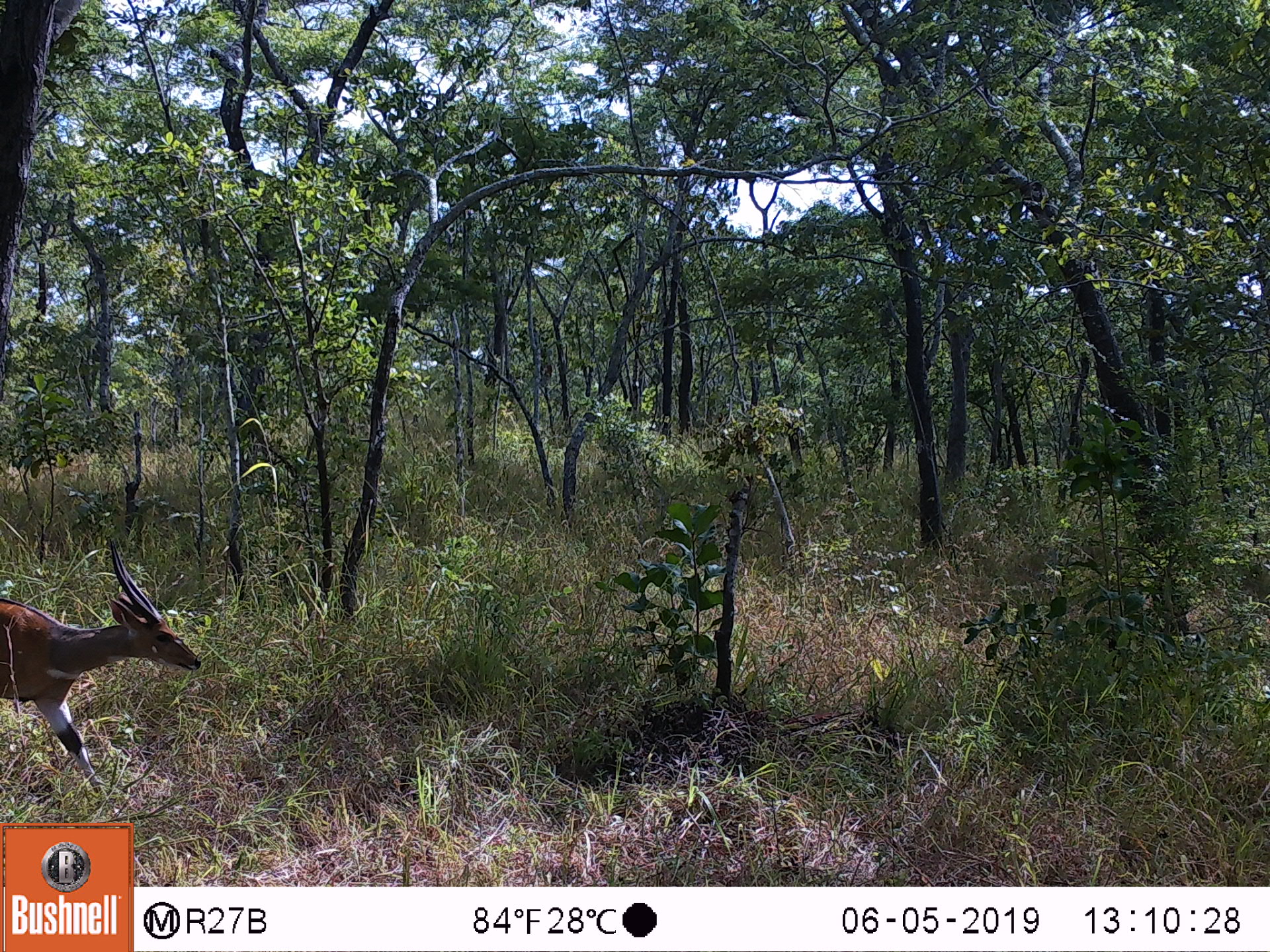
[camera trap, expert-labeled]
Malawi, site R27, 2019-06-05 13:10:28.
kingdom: Animalia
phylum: Chordata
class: Mammalia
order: Artiodactyla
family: Bovidae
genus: Tragelaphus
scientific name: Tragelaphus sylvaticus sylvaticus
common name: cape bushbuck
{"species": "cape bushbuck (Tragelaphus sylvaticus sylvaticus)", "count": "1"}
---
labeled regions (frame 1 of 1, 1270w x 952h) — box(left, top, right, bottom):
cape bushbuck: box(4, 534, 205, 811)